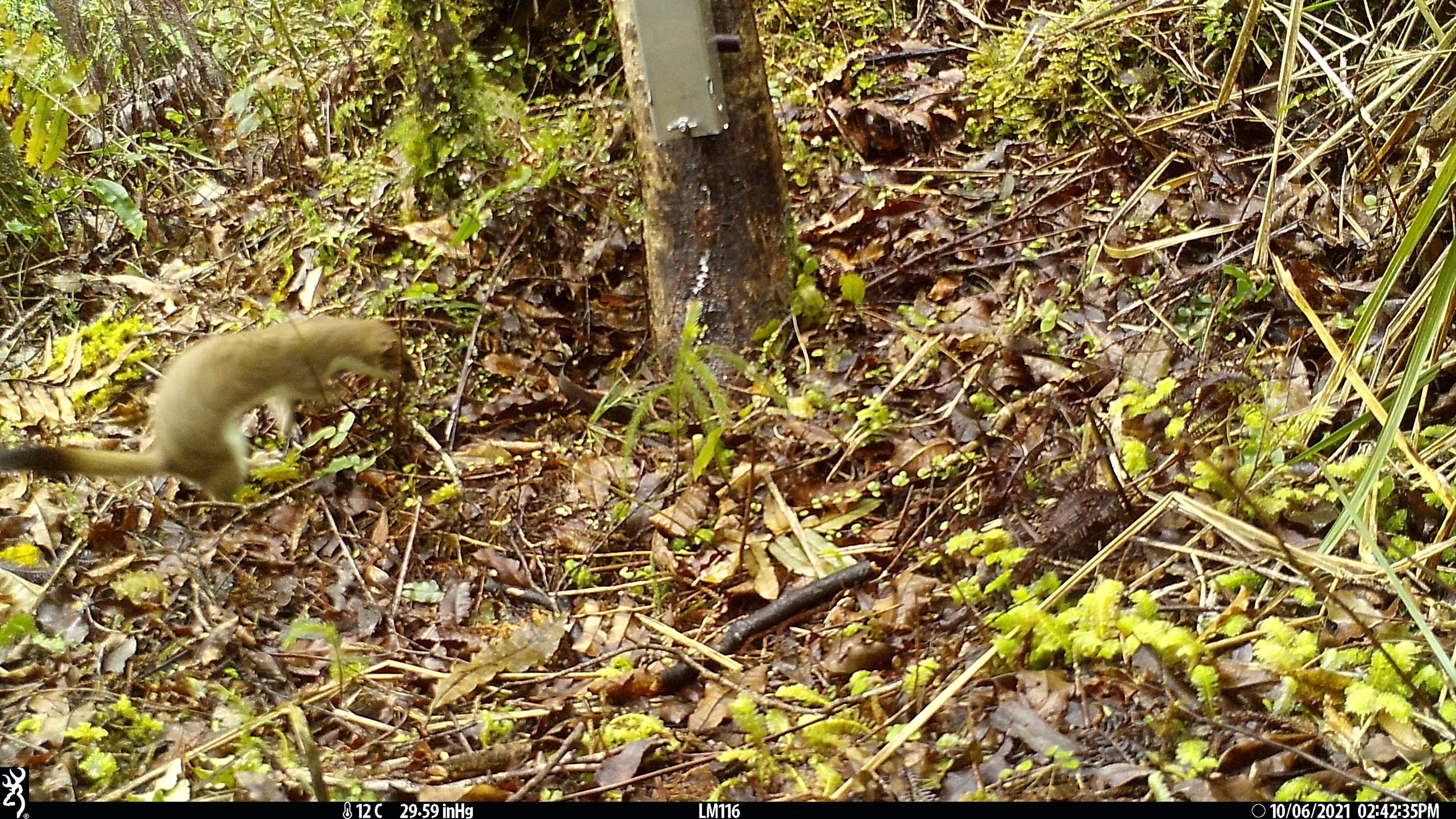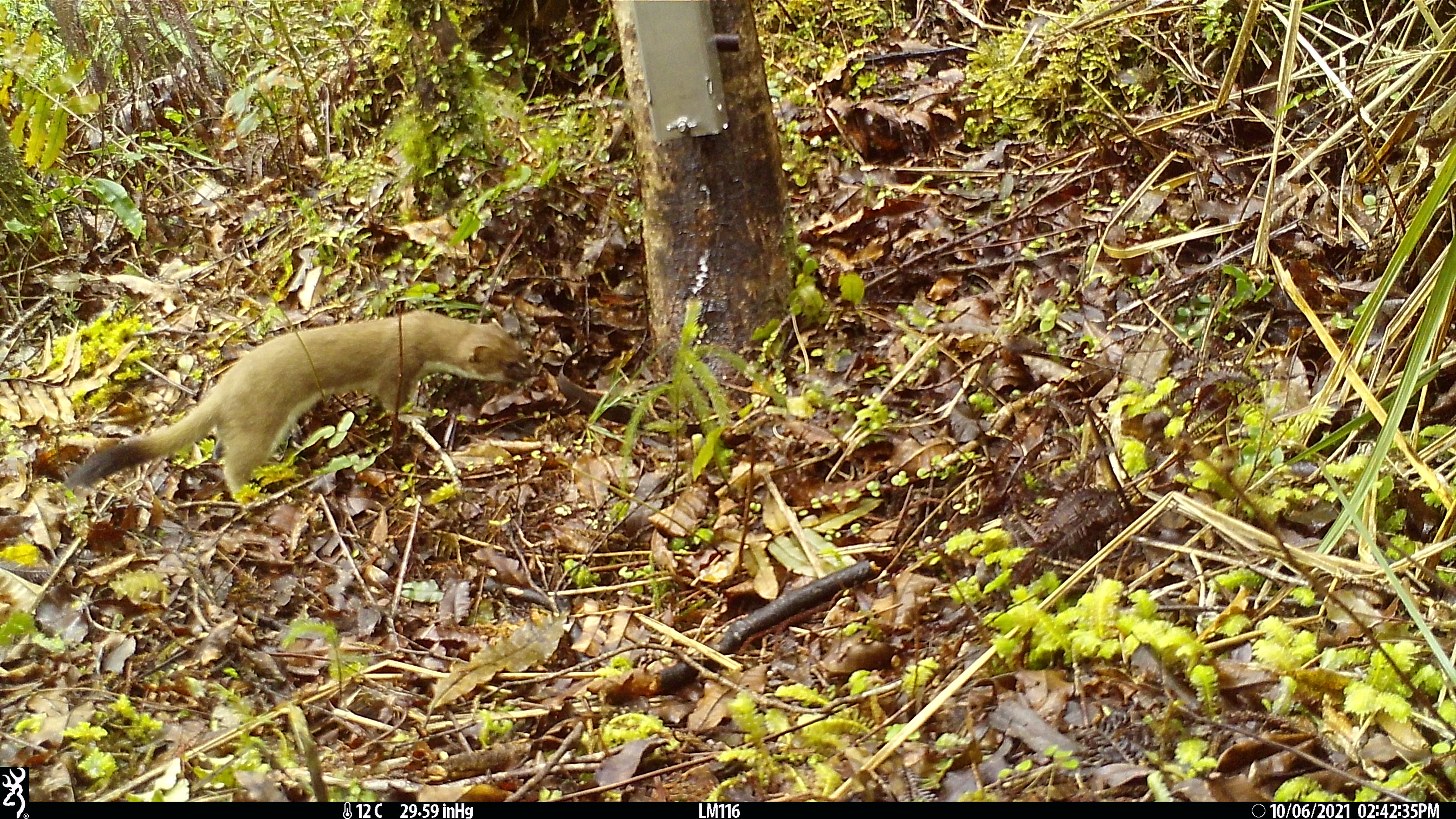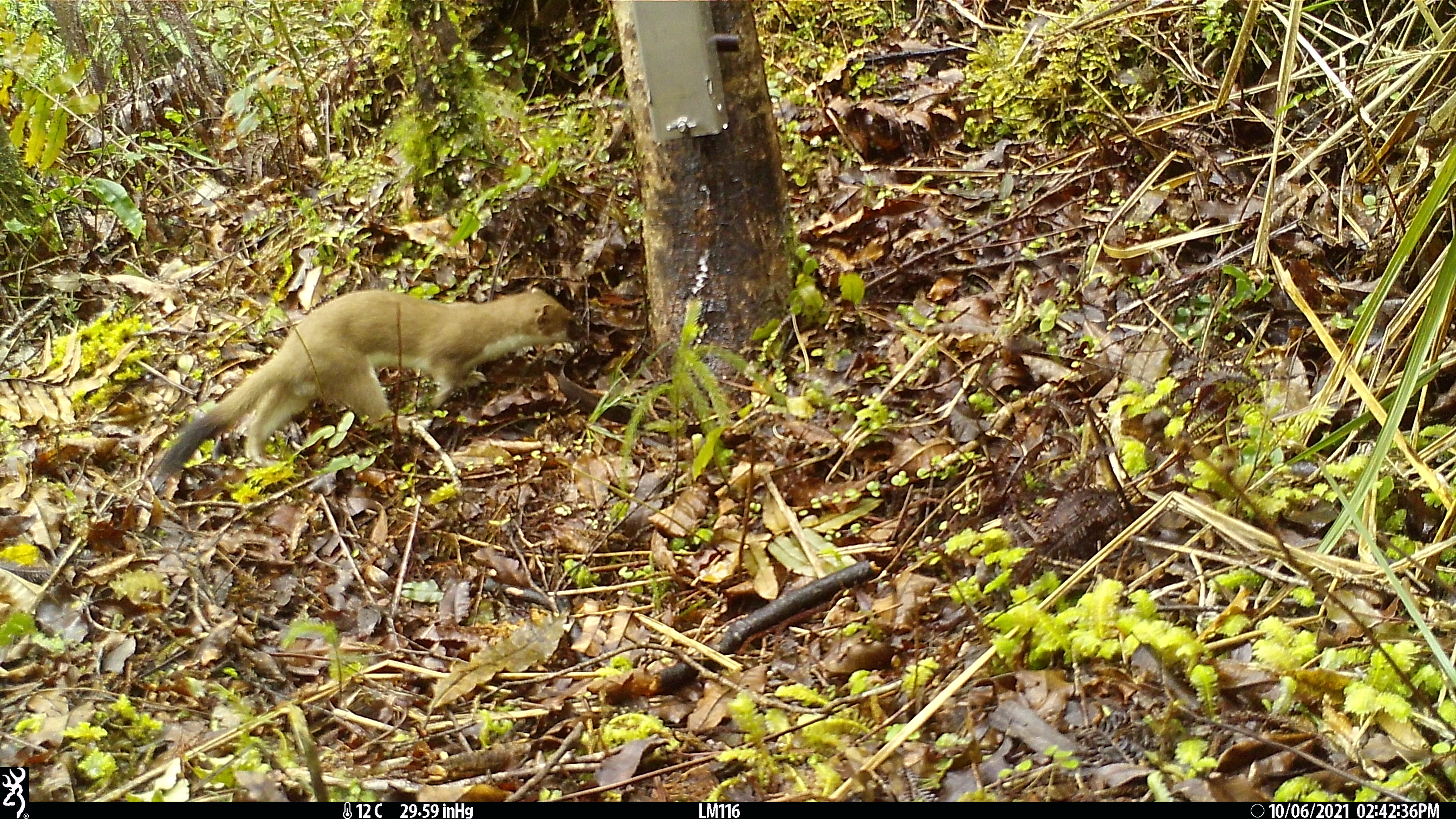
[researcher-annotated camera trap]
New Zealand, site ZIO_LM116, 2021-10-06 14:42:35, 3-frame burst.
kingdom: Animalia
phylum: Chordata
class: Mammalia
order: Carnivora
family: Mustelidae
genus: Mustela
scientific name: Mustela erminea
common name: stoat